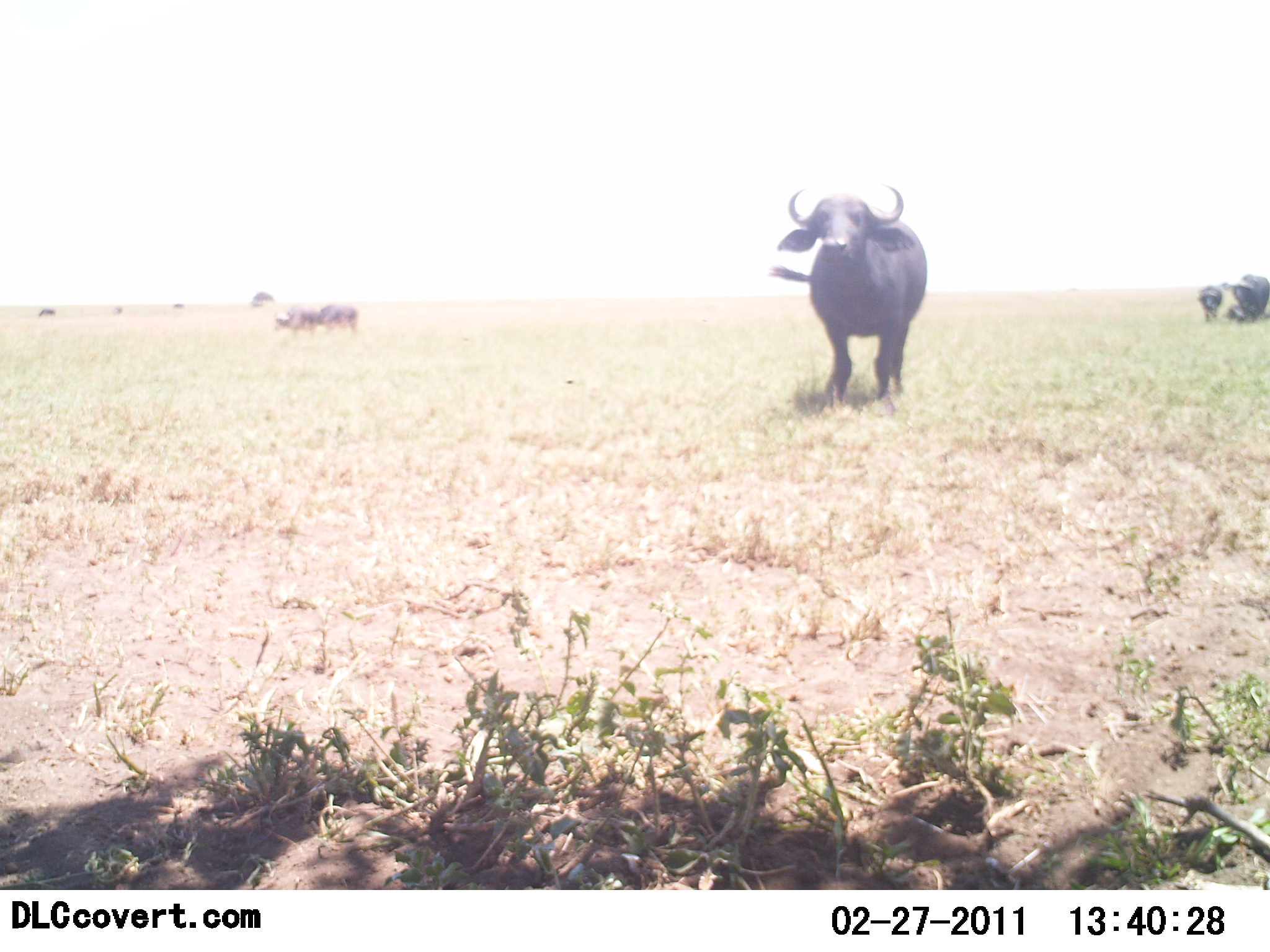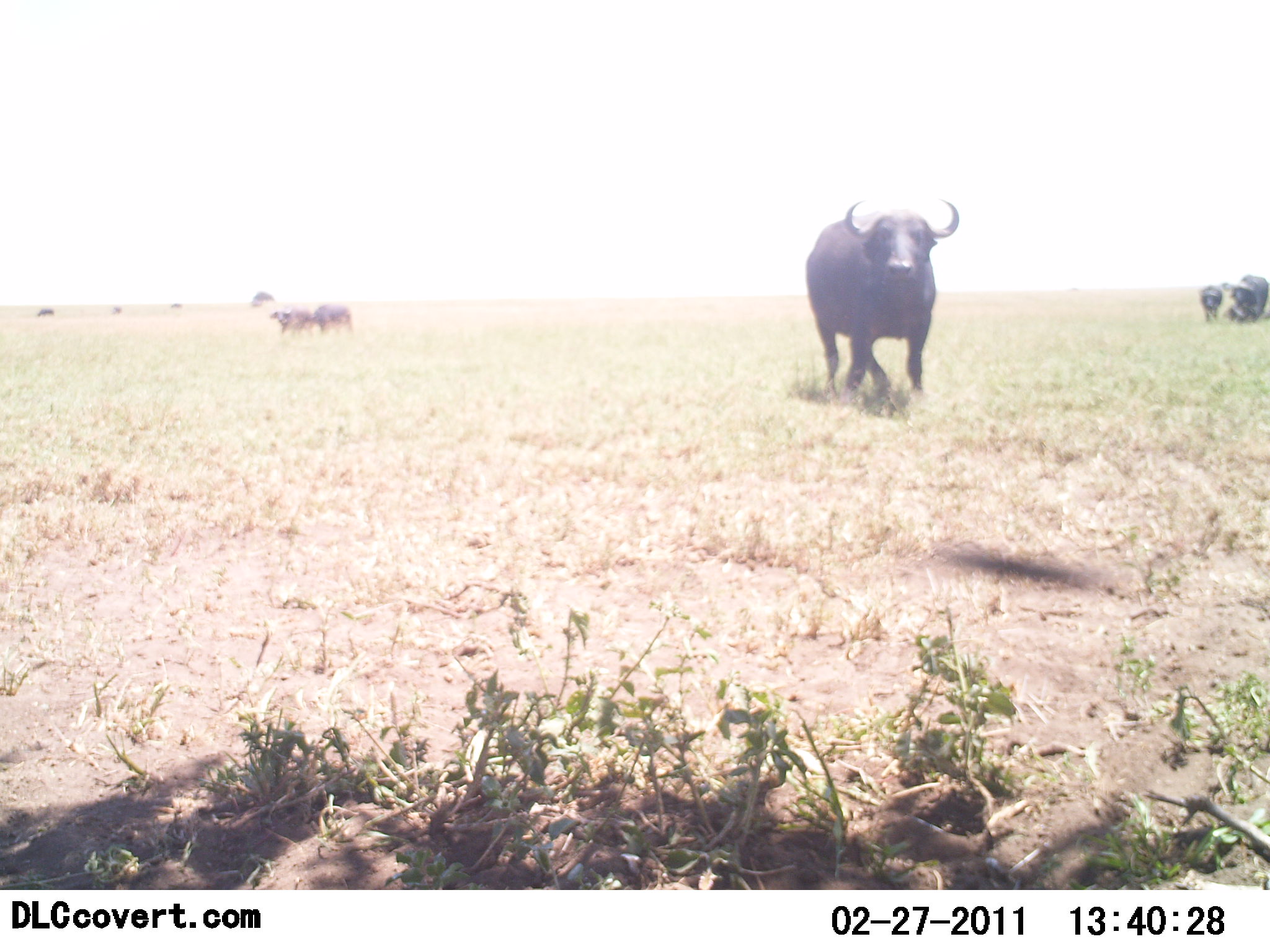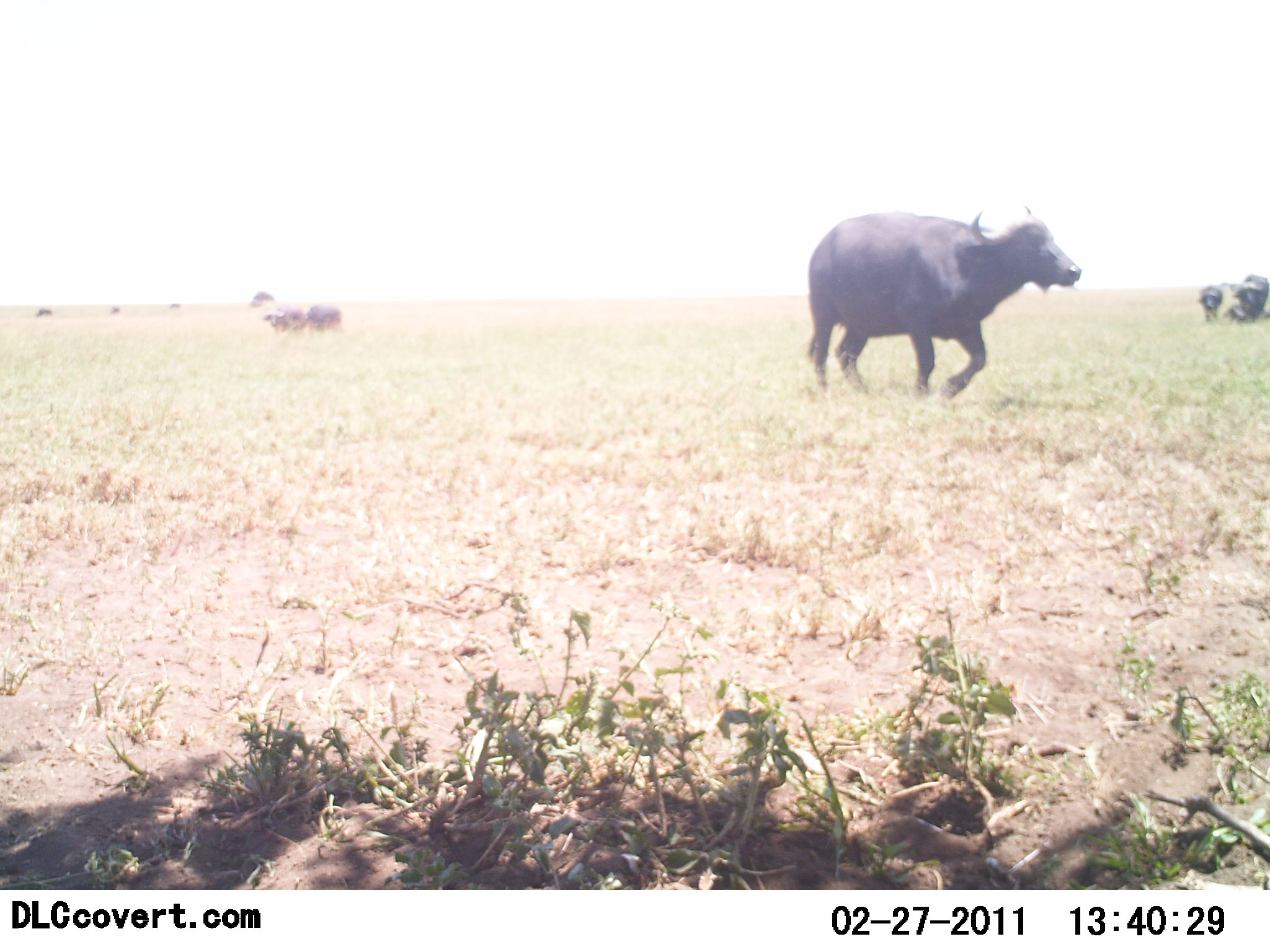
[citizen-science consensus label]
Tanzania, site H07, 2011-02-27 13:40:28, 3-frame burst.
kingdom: Animalia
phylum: Chordata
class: Mammalia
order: Artiodactyla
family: Bovidae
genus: Syncerus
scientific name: Syncerus caffer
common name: cape buffalo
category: buffalo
Buffalo (cape buffalo) (Syncerus caffer), count 5. Behavior (volunteer vote fractions): standing 58%, resting 17%, moving 67%, interacting 8%. Young present (vote fraction): 17%. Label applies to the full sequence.